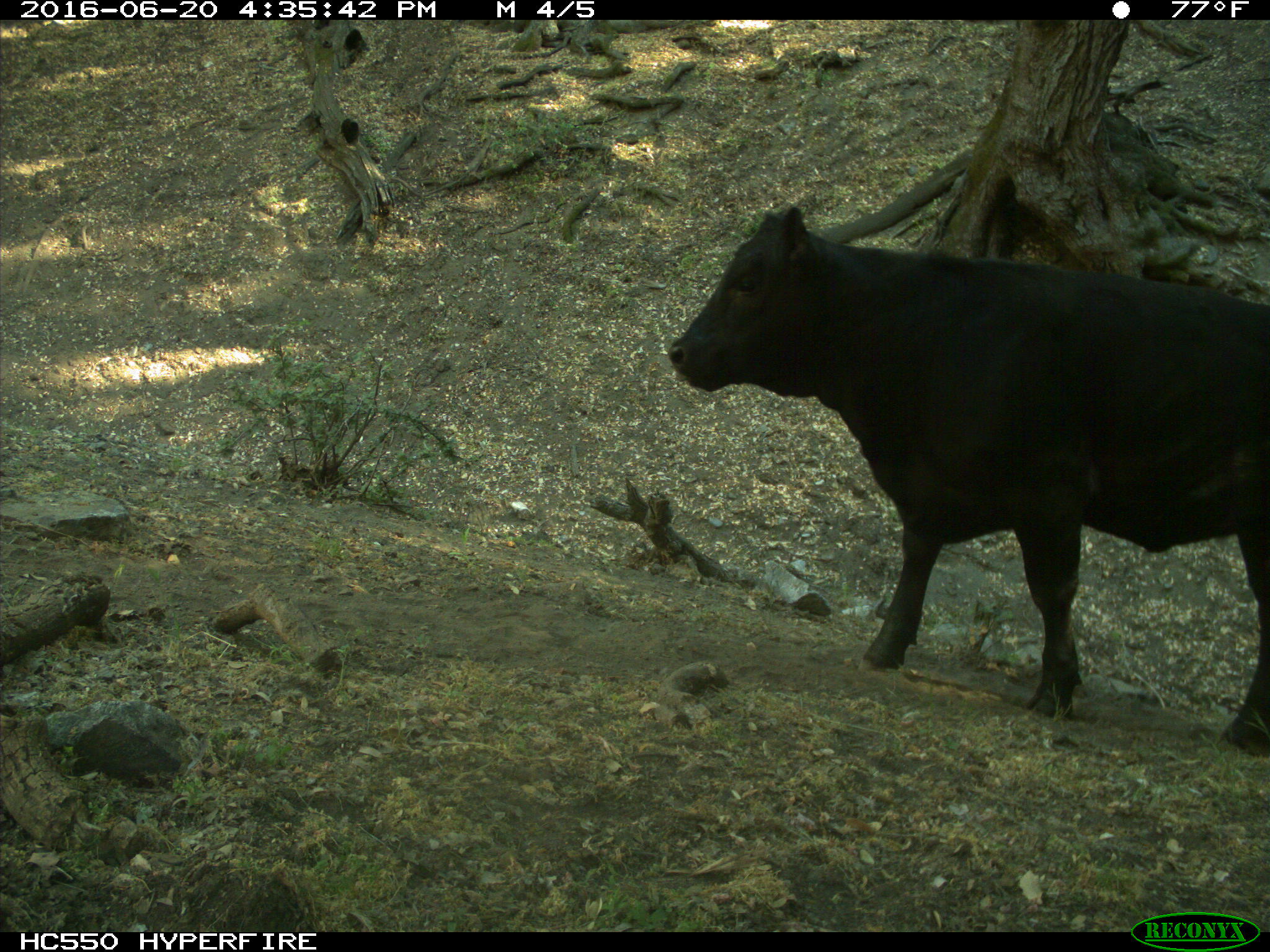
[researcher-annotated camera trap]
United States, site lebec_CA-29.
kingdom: Animalia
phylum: Chordata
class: Mammalia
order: Artiodactyla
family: Bovidae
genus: Bos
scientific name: Bos taurus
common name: domestic cow